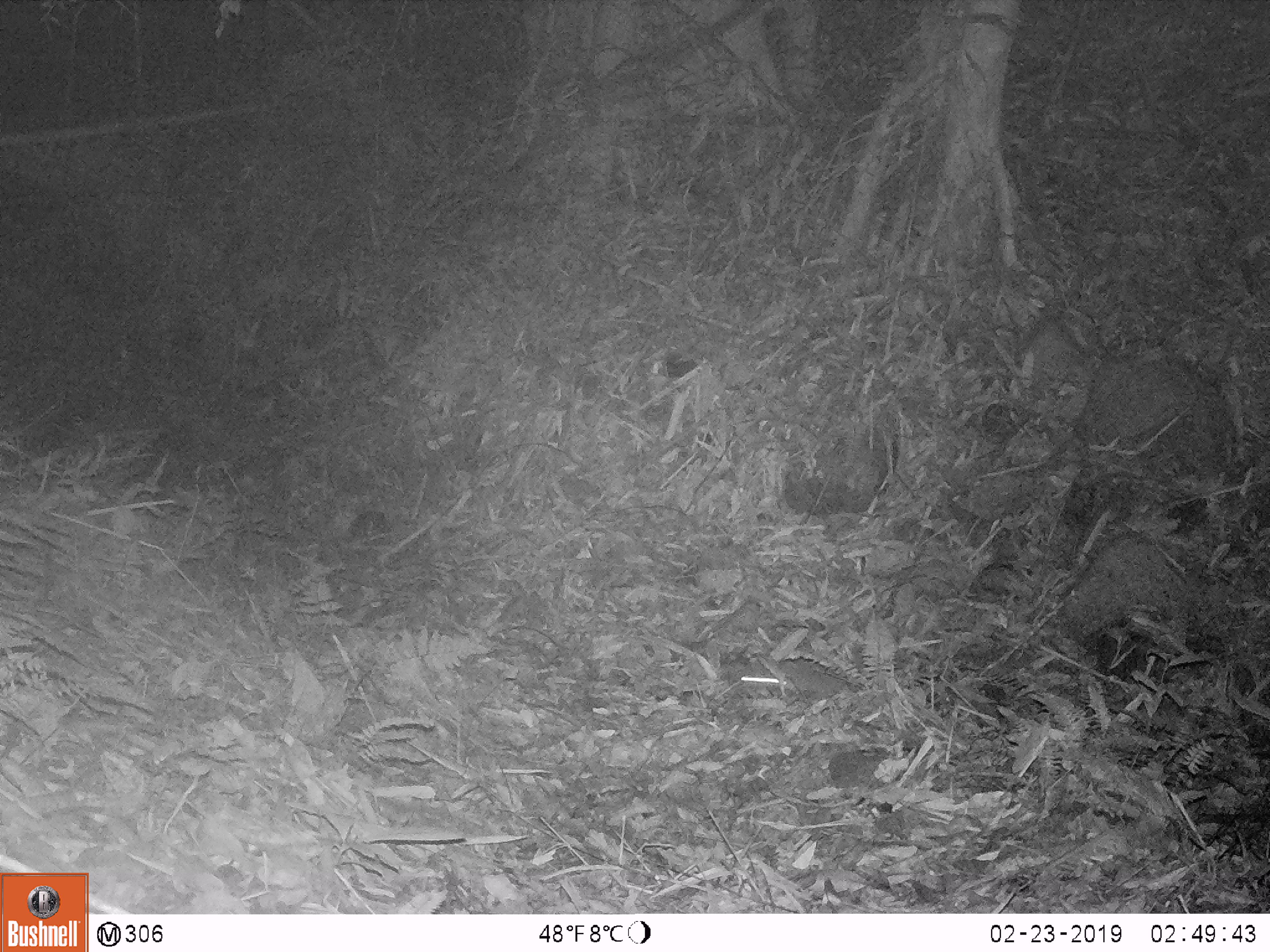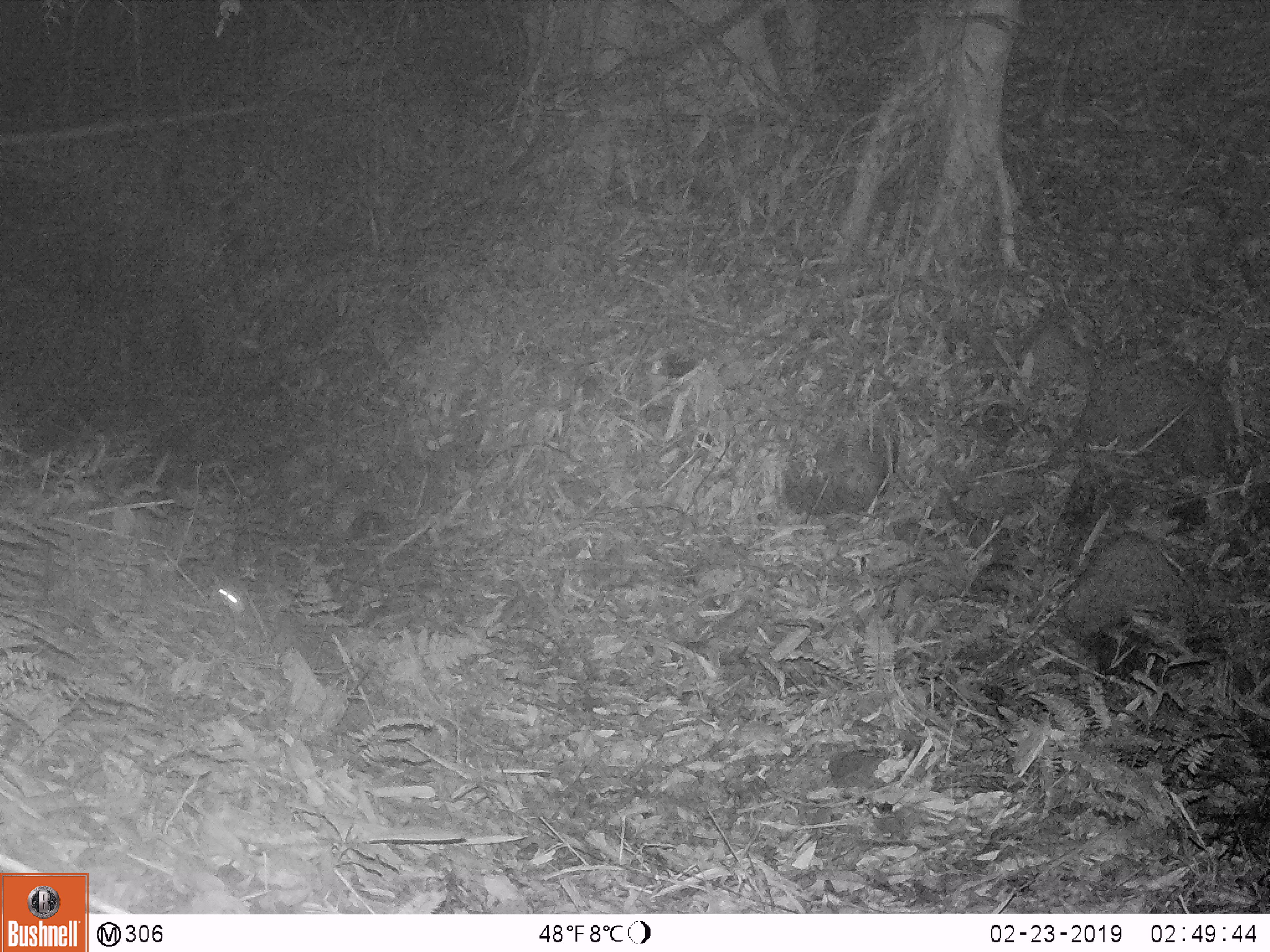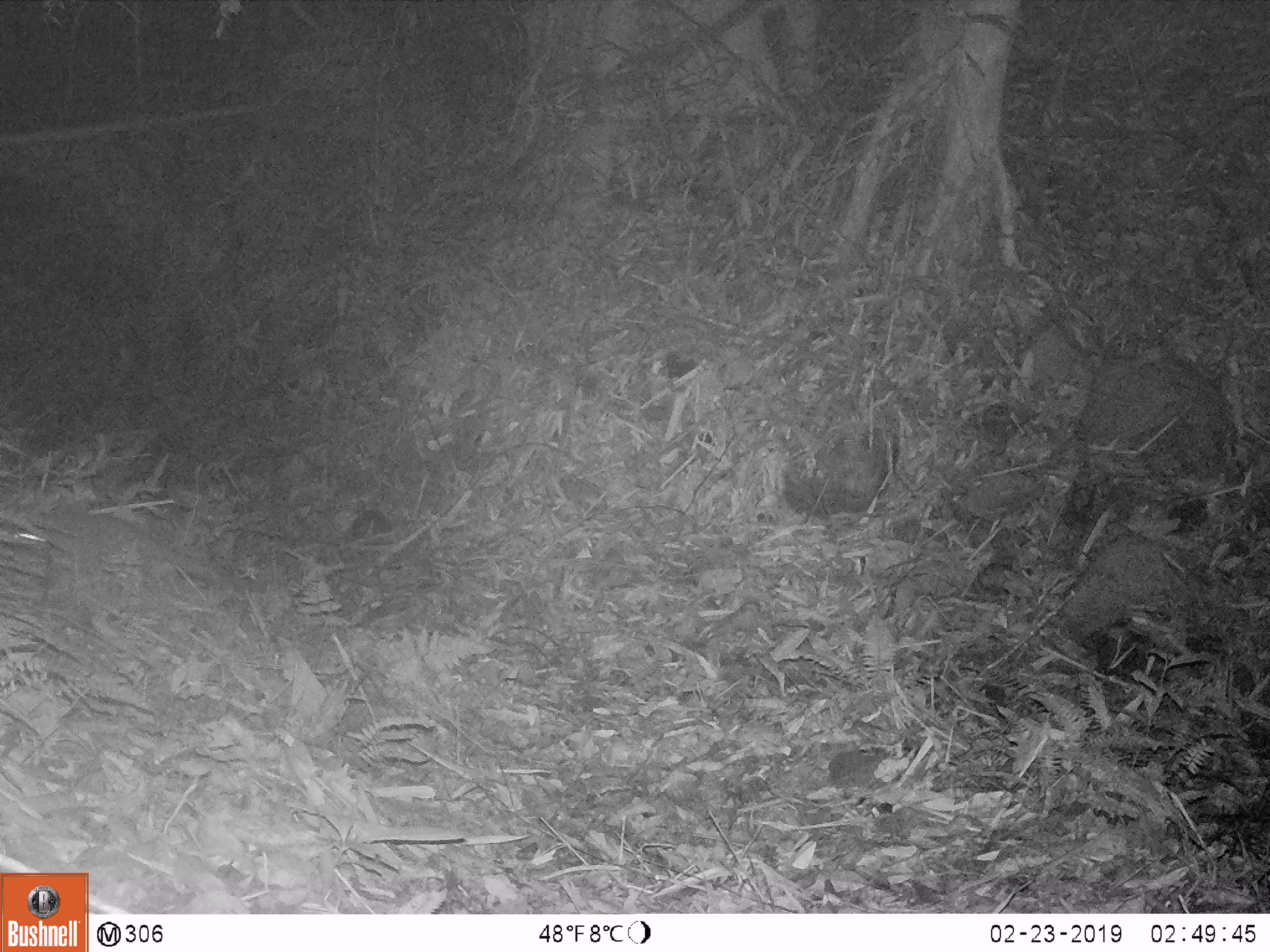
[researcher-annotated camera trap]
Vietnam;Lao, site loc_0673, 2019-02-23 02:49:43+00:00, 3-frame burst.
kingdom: Animalia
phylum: Chordata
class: Mammalia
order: Carnivora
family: Mustelidae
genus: Melogale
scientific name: Melogale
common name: ferret badger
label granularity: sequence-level